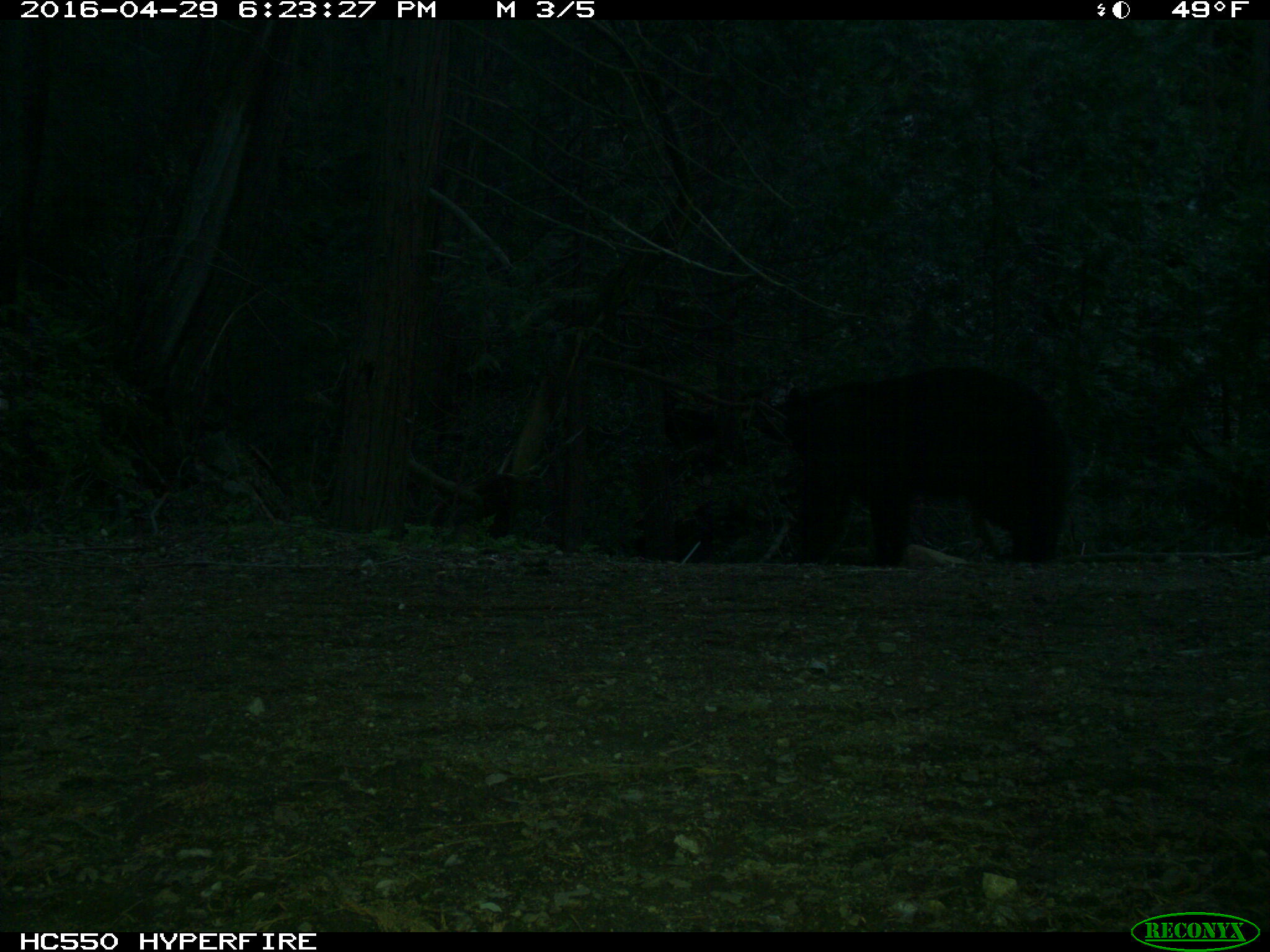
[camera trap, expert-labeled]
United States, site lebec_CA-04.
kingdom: Animalia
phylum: Chordata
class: Mammalia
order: Carnivora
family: Ursidae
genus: Ursus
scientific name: Ursus americanus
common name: american black bear